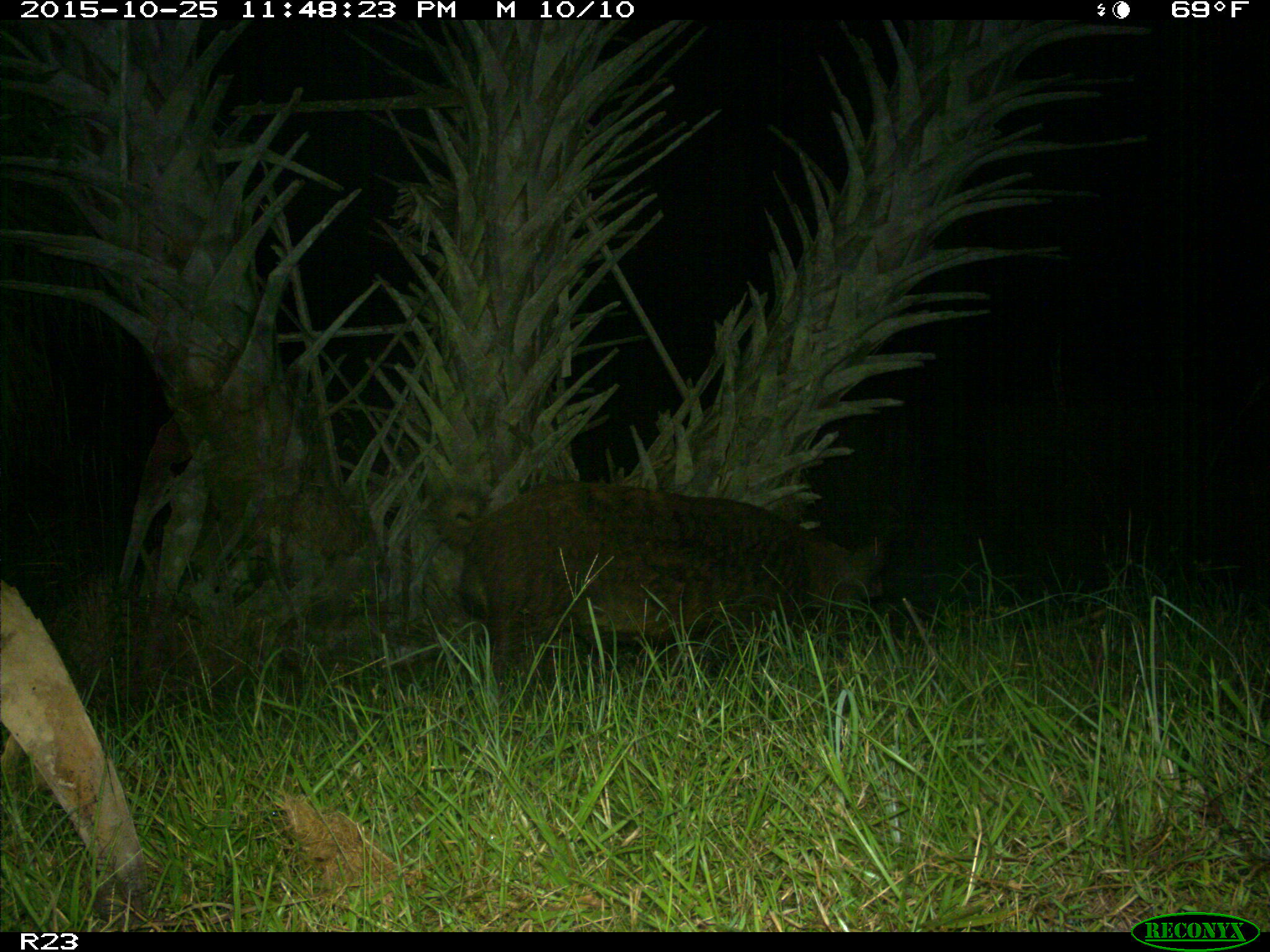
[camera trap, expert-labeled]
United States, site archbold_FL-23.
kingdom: Animalia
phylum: Chordata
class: Mammalia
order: Artiodactyla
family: Suidae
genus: Sus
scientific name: Sus scrofa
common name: wild boar